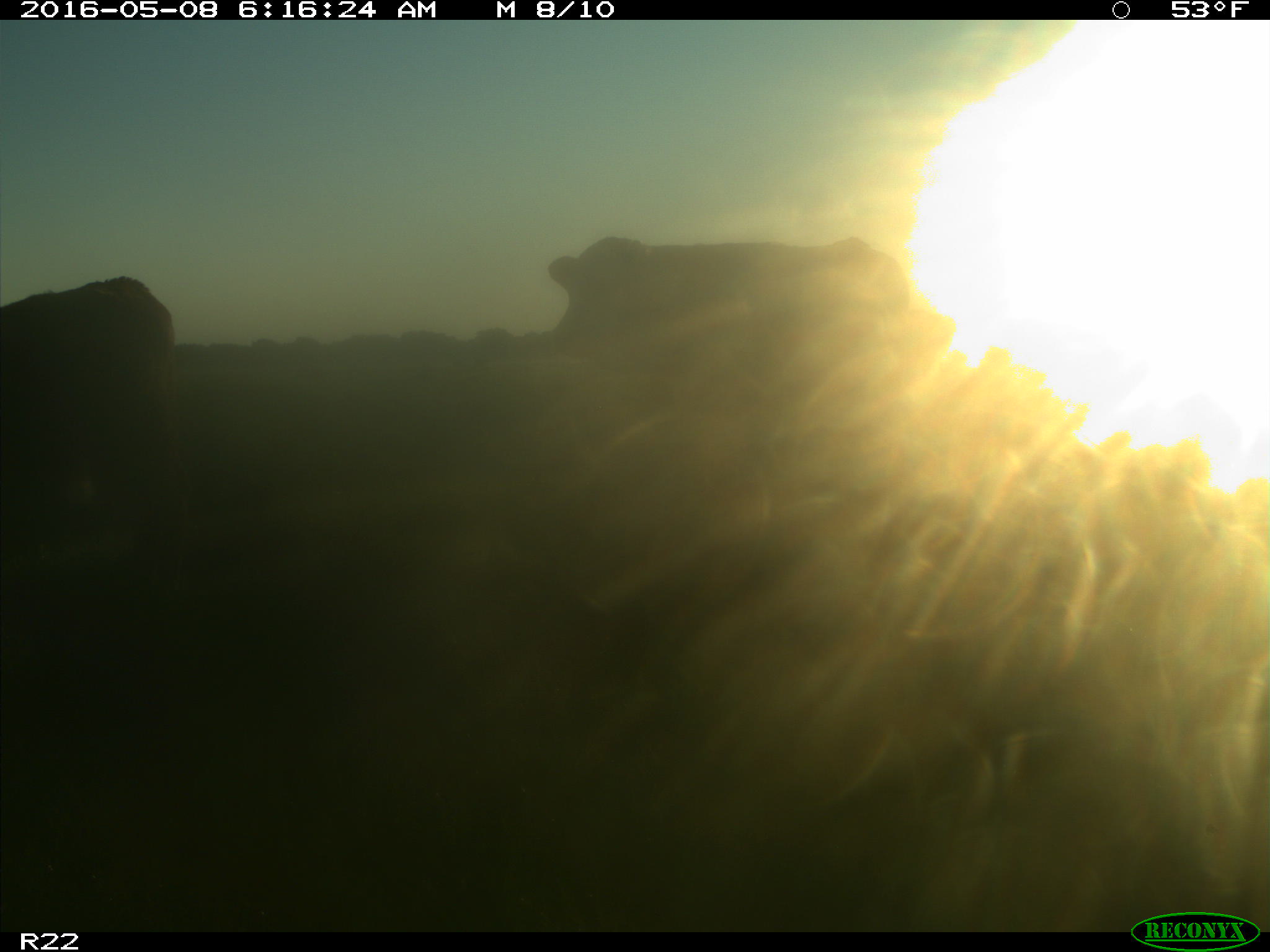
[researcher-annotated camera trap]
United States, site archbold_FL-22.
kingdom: Animalia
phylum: Chordata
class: Mammalia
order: Artiodactyla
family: Bovidae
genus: Bos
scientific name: Bos taurus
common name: domestic cow